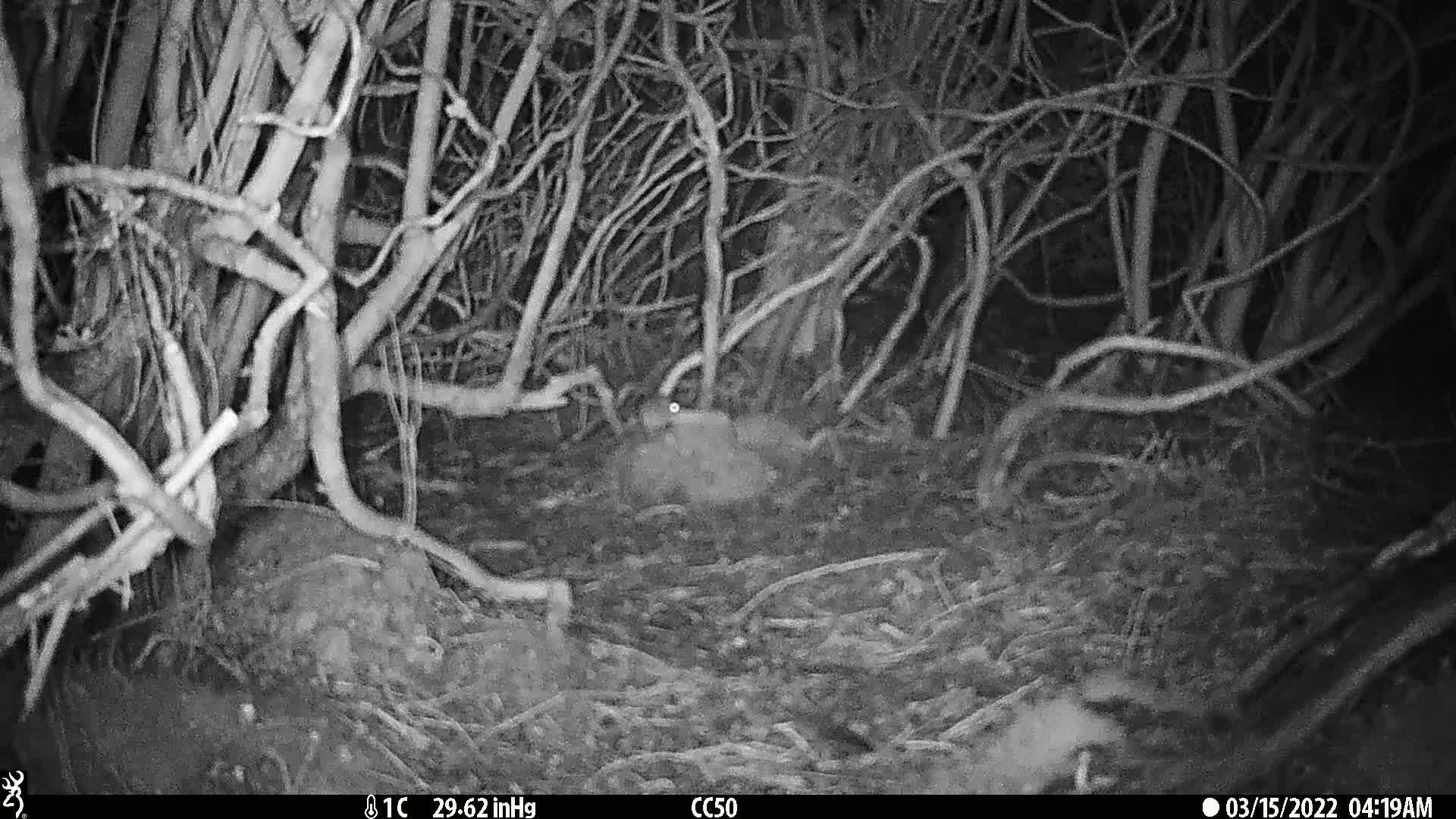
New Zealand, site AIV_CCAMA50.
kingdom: Animalia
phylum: Chordata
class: Mammalia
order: Rodentia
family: Muridae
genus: Mus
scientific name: Mus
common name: mouse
Mouse (Mus).